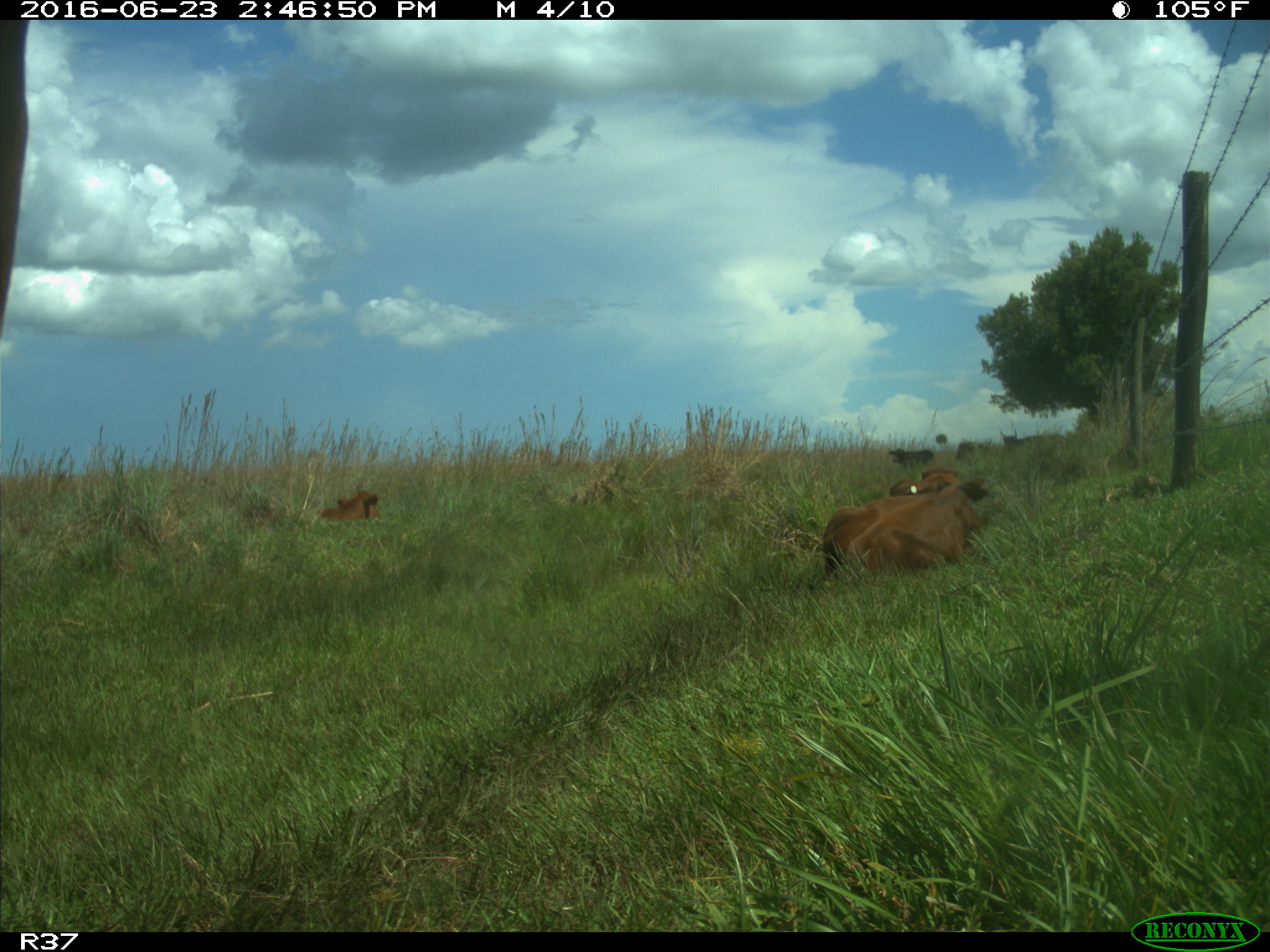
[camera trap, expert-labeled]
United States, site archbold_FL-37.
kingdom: Animalia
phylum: Chordata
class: Mammalia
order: Artiodactyla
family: Bovidae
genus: Bos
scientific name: Bos taurus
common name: domestic cow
Bos taurus (domestic cow).